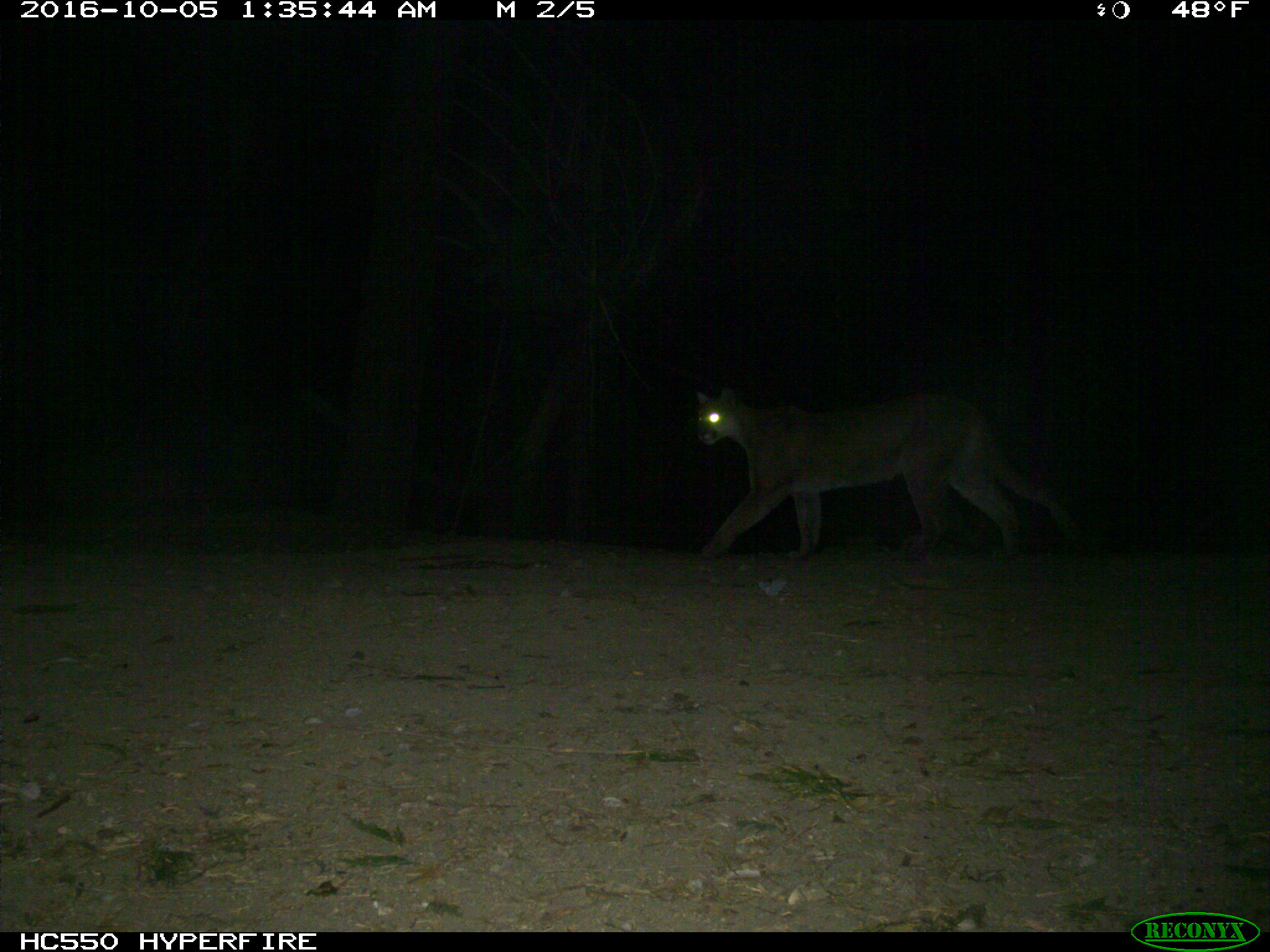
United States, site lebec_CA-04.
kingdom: Animalia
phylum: Chordata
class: Mammalia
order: Carnivora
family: Felidae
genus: Puma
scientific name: Puma concolor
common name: mountain lion